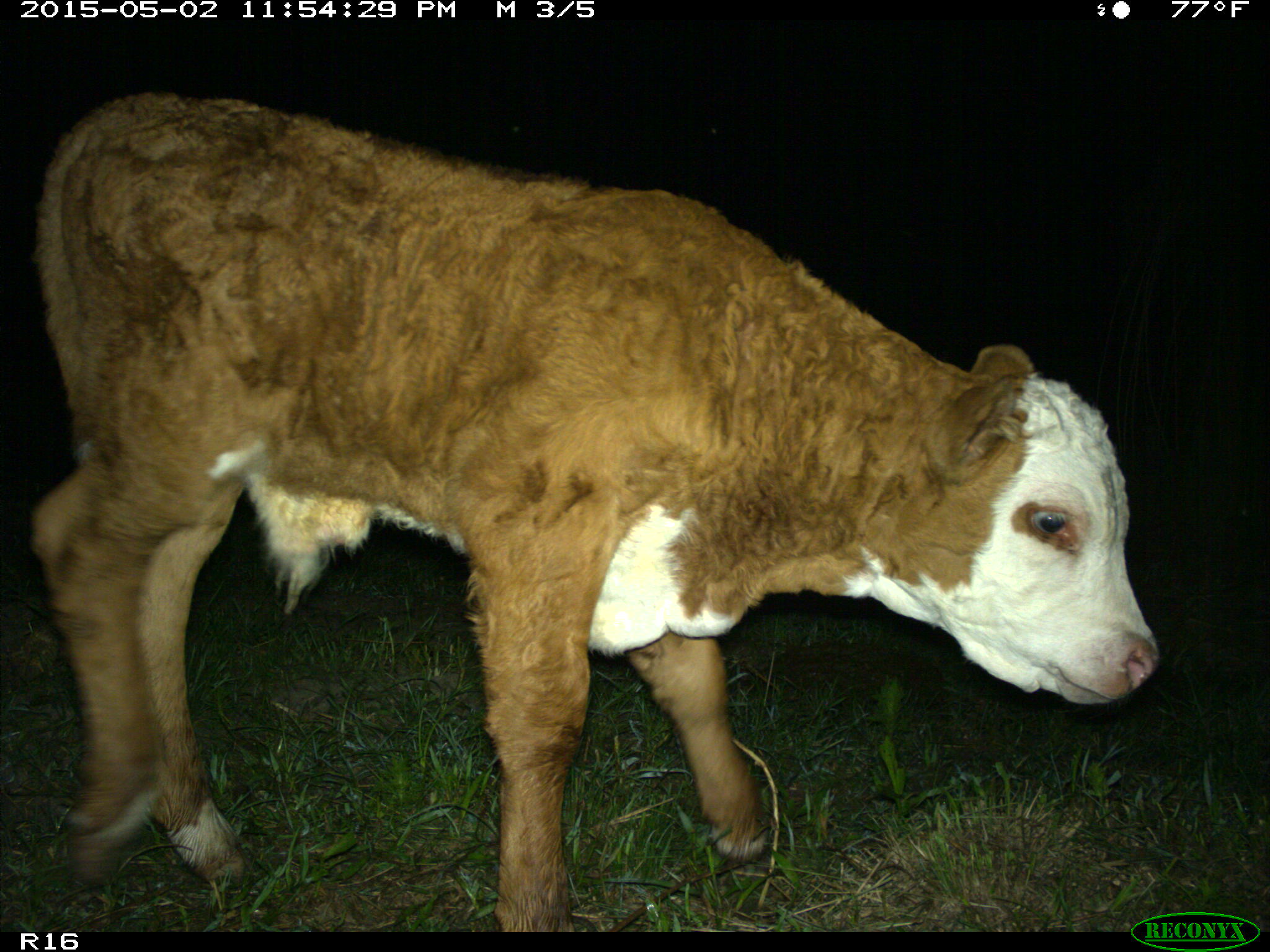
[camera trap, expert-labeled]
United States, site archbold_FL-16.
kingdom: Animalia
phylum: Chordata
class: Mammalia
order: Artiodactyla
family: Bovidae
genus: Bos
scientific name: Bos taurus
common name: domestic cow